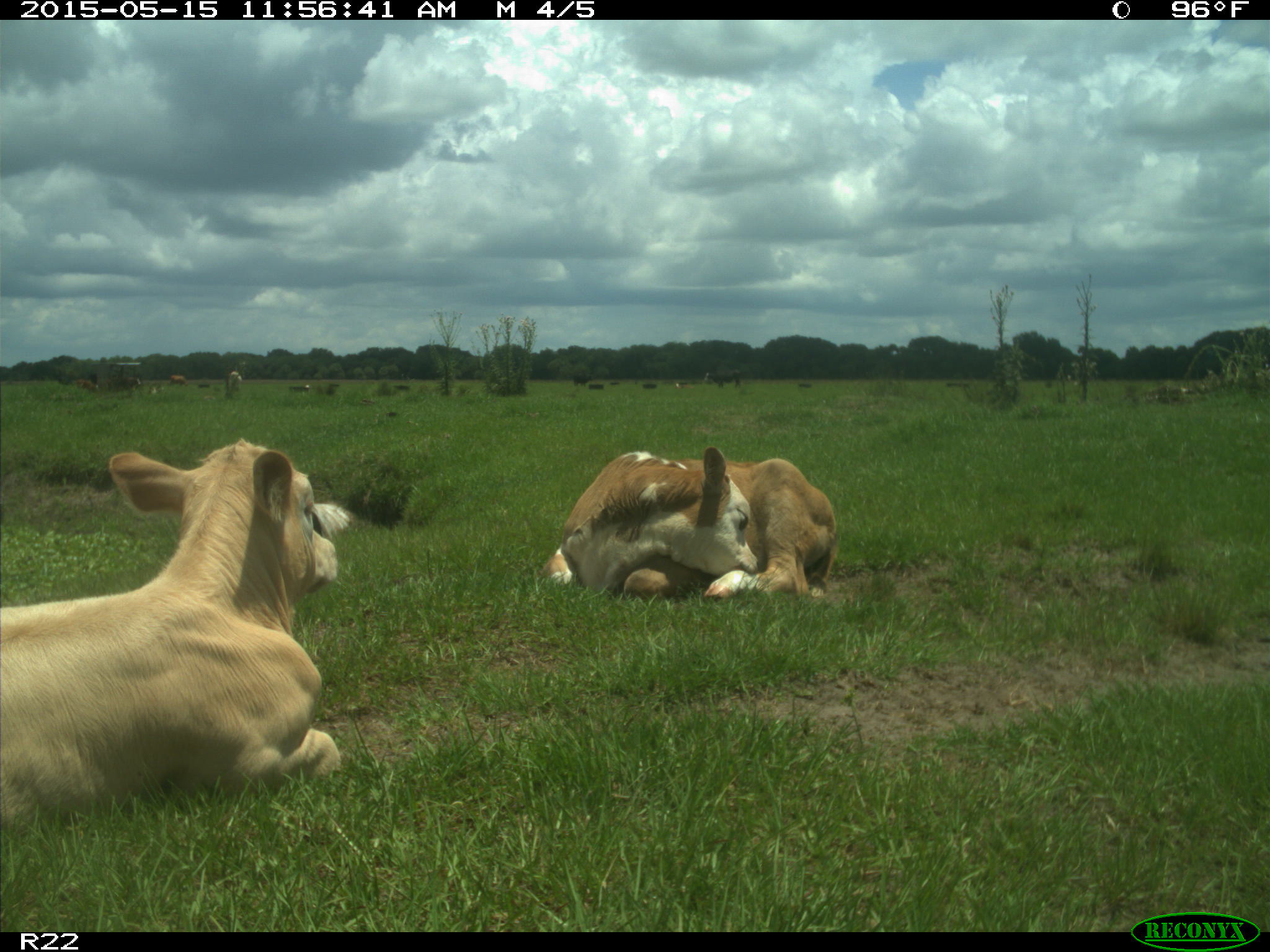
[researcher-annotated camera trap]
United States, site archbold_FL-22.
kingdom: Animalia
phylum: Chordata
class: Mammalia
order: Artiodactyla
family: Bovidae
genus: Bos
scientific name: Bos taurus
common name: domestic cow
Bos taurus (domestic cow).